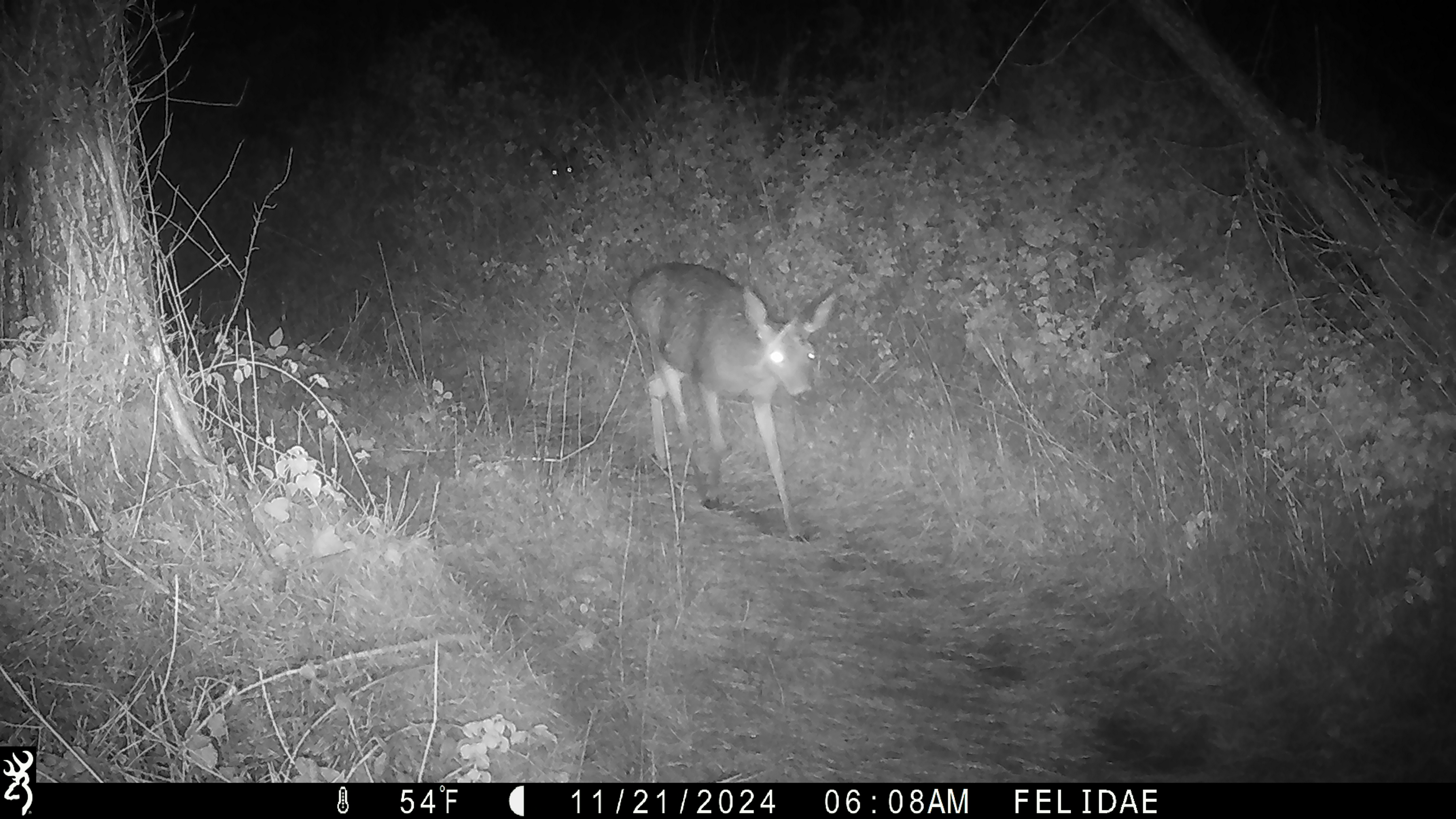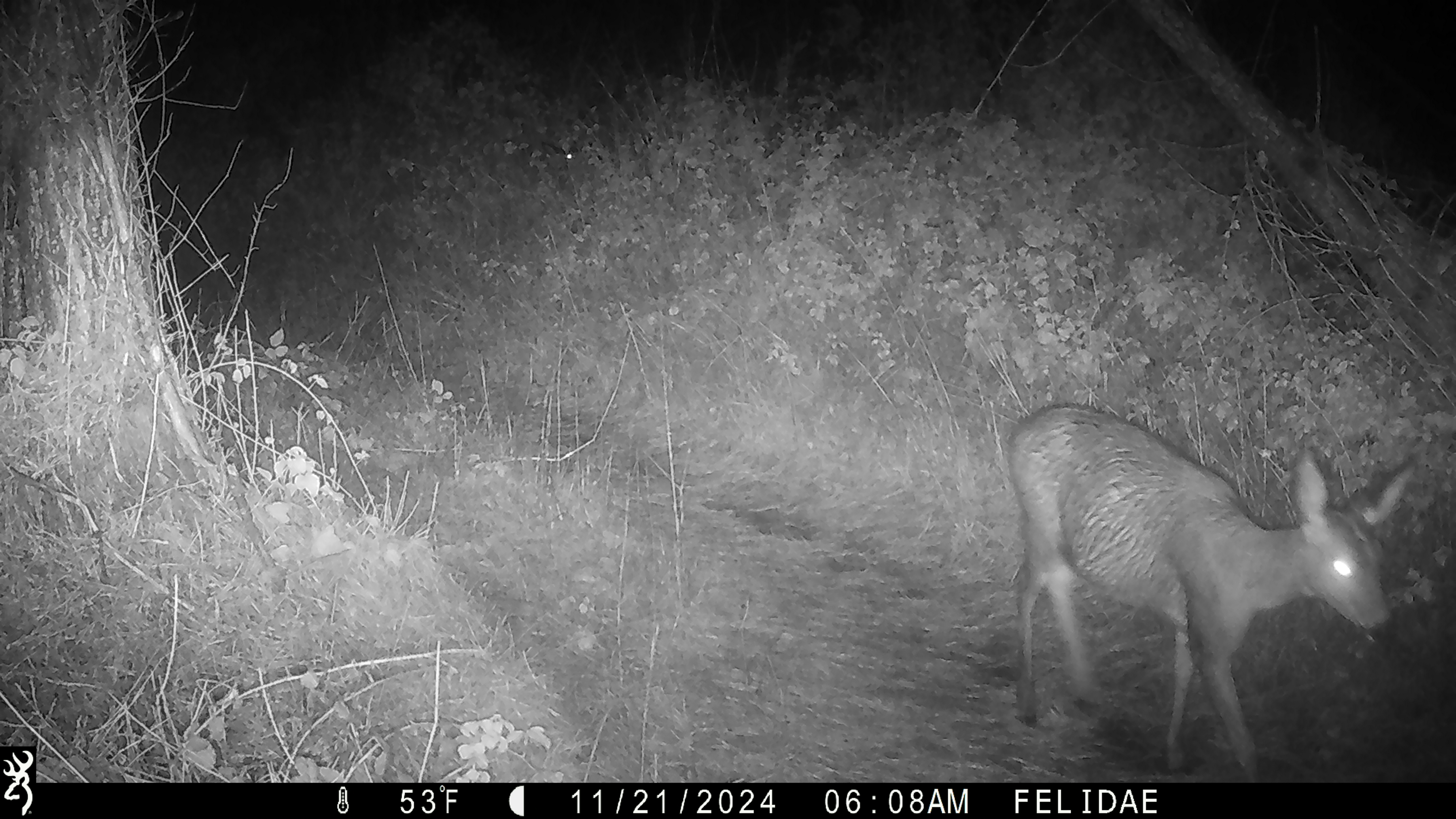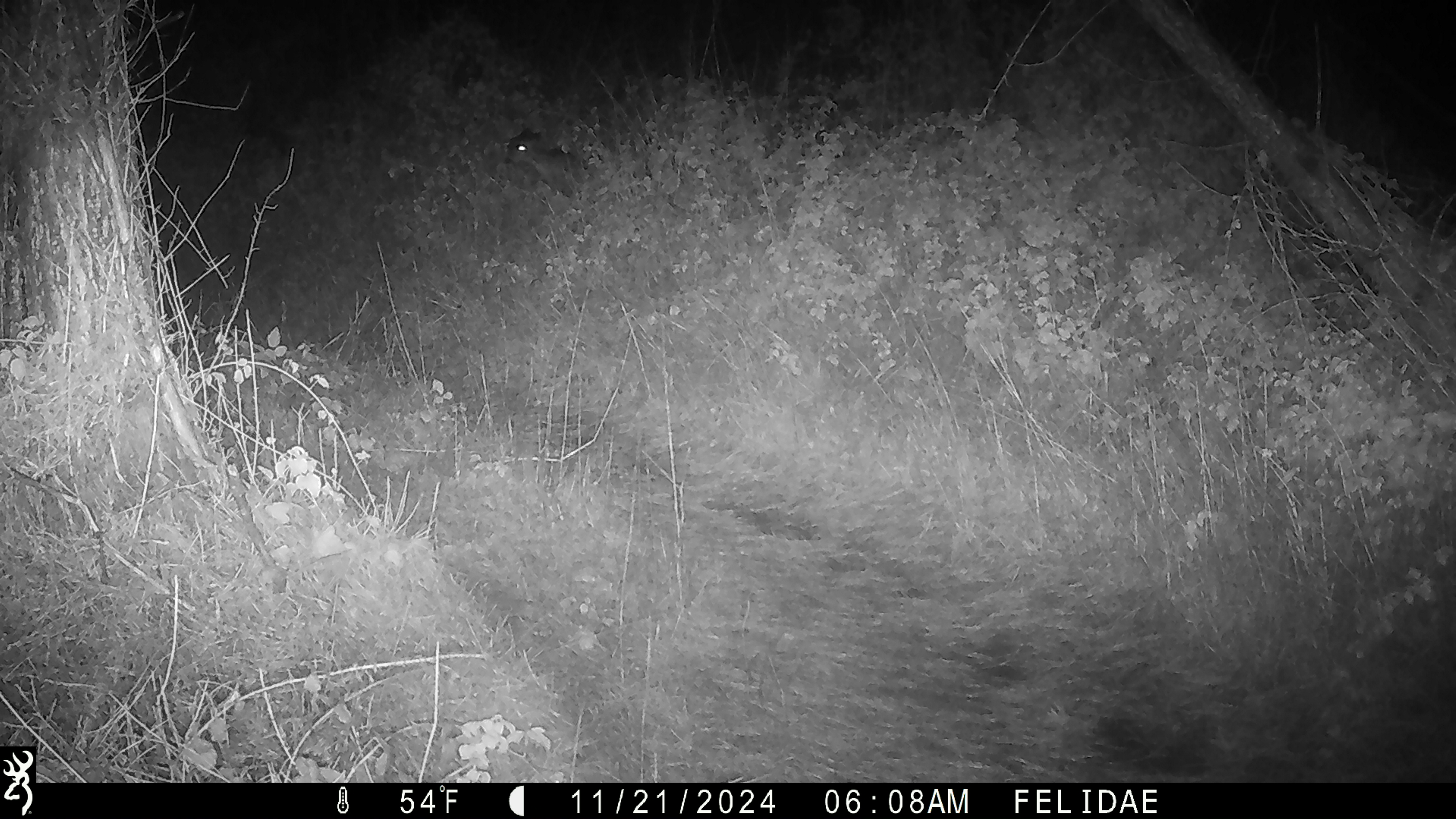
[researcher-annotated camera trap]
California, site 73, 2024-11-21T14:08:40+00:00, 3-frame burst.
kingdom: Animalia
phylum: Chordata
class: Mammalia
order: Artiodactyla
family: Cervidae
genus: Odocoileus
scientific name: Odocoileus hemionus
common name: mule deer